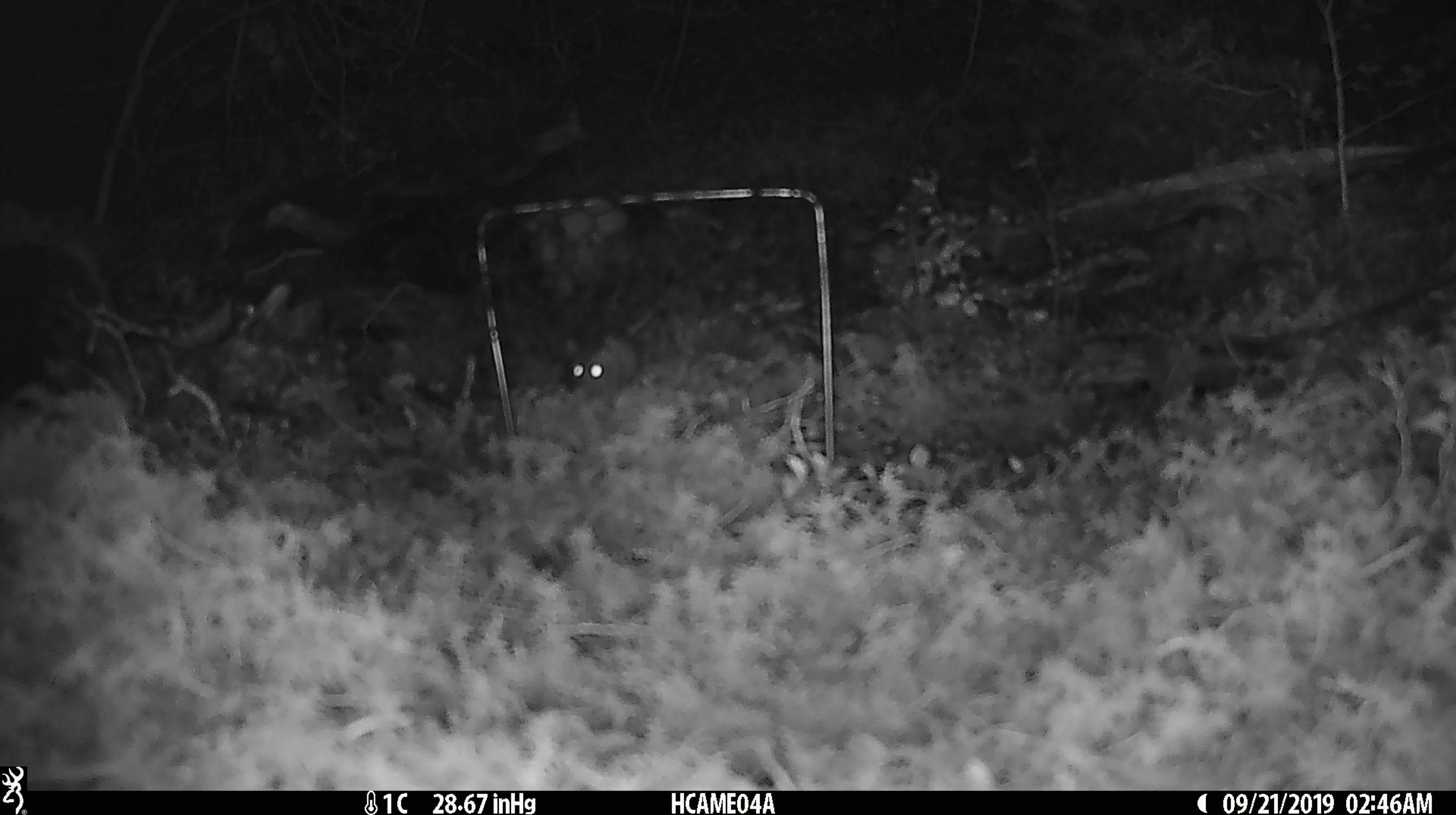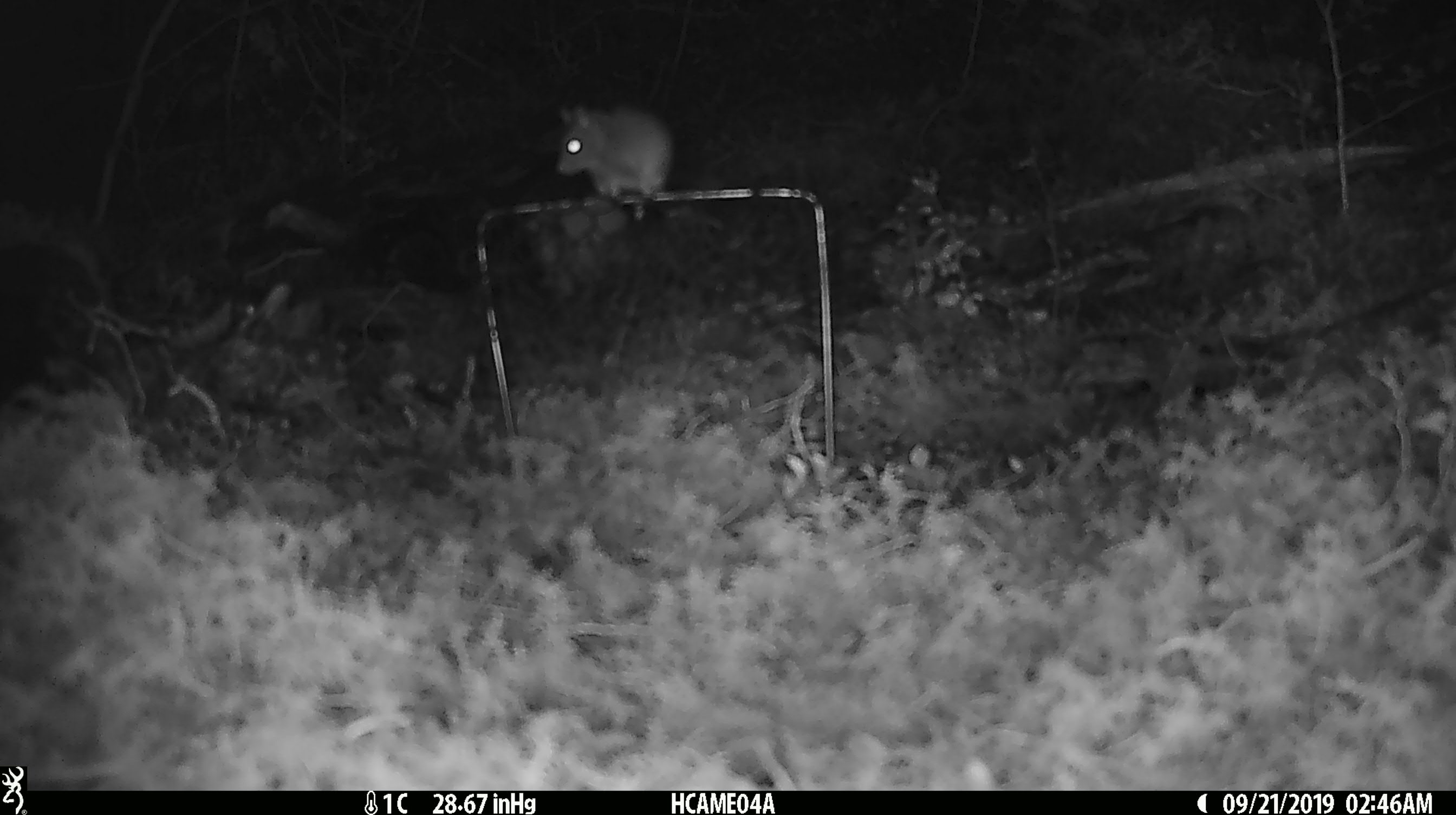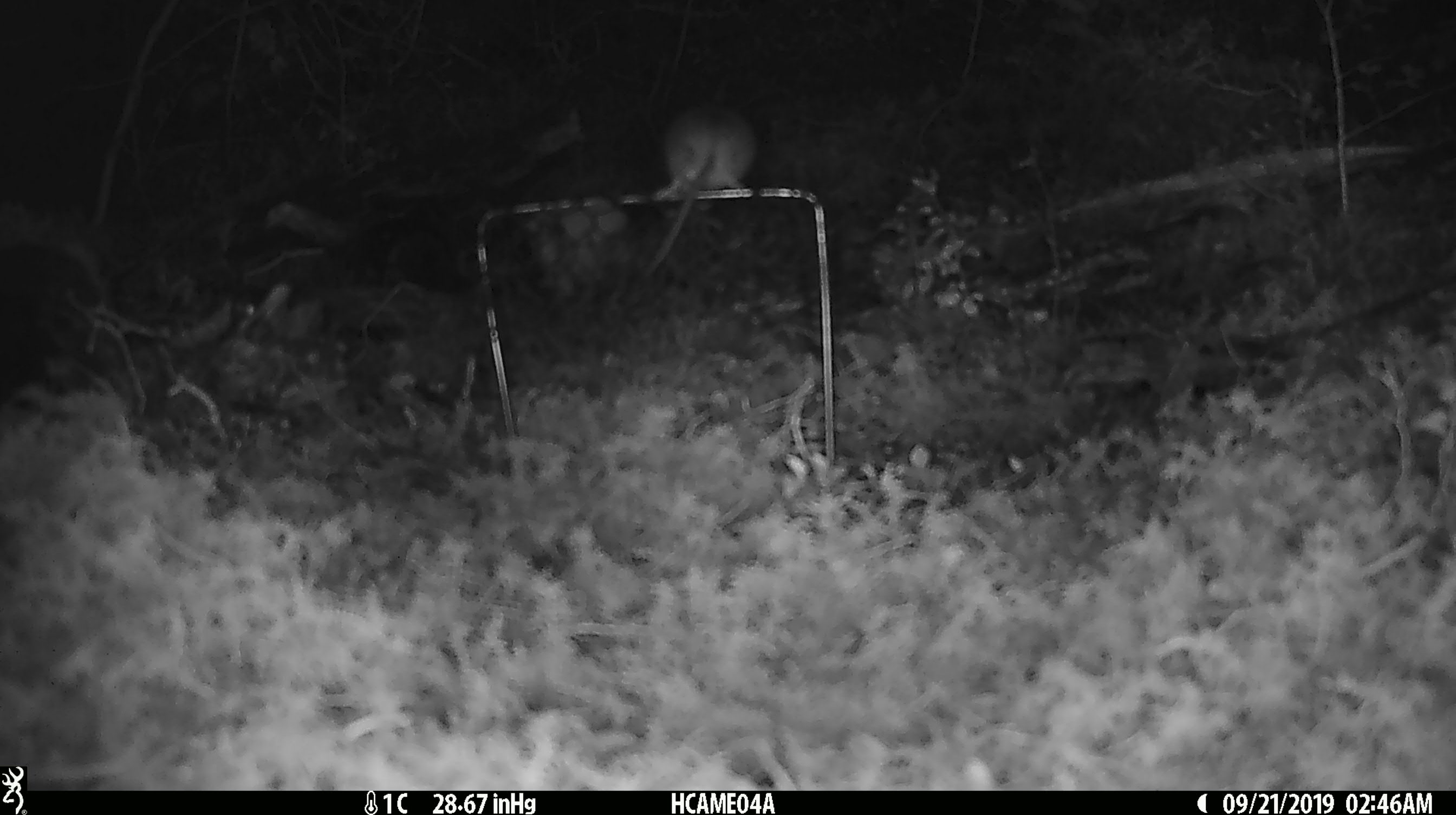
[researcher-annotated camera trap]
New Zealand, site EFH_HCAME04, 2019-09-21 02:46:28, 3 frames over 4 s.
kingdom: Animalia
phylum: Chordata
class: Mammalia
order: Rodentia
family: Muridae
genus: Mus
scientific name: Mus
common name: mouse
Mouse (Mus).